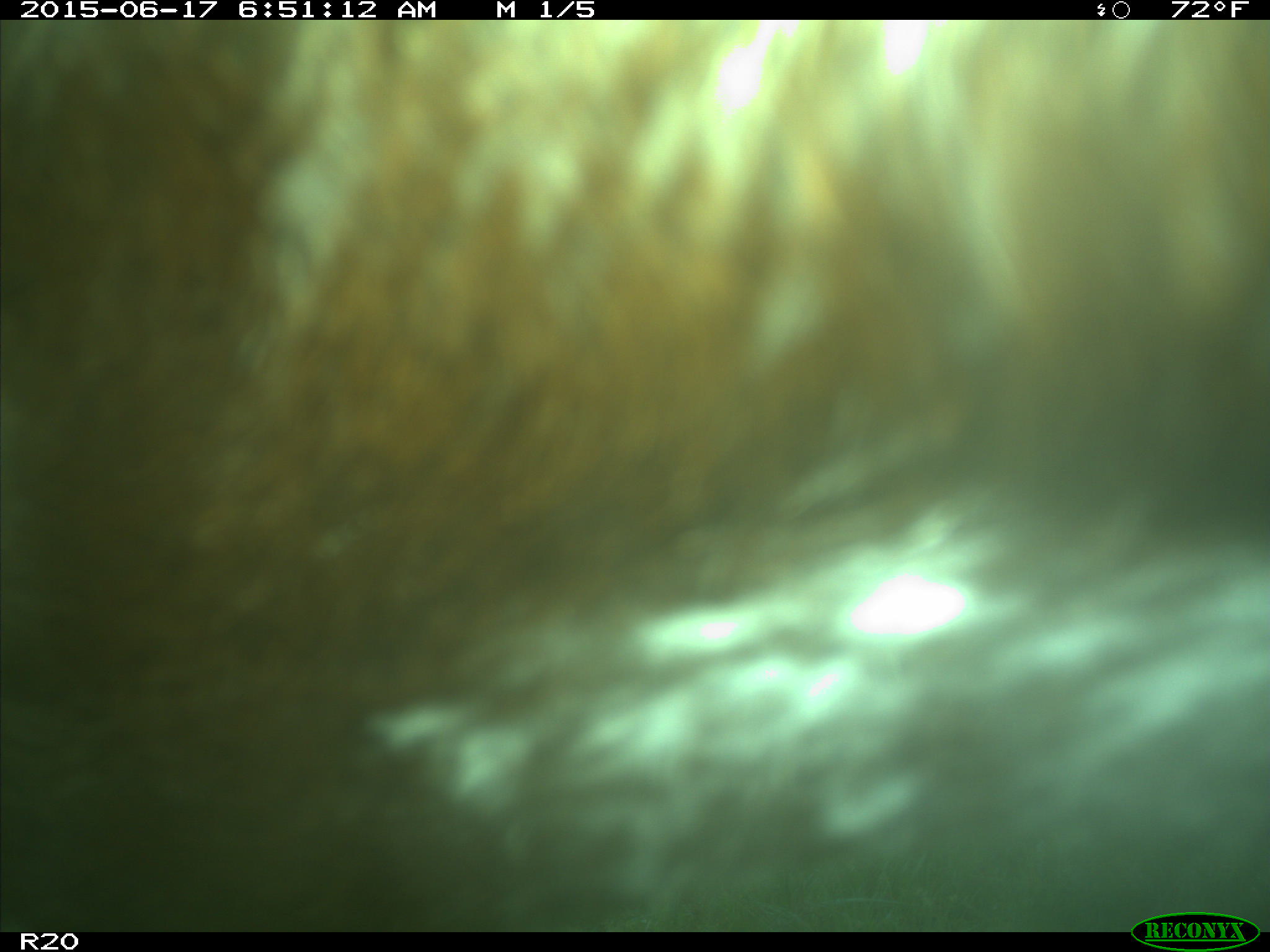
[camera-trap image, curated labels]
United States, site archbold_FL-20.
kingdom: Animalia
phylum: Chordata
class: Mammalia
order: Artiodactyla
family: Bovidae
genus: Bos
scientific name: Bos taurus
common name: domestic cow